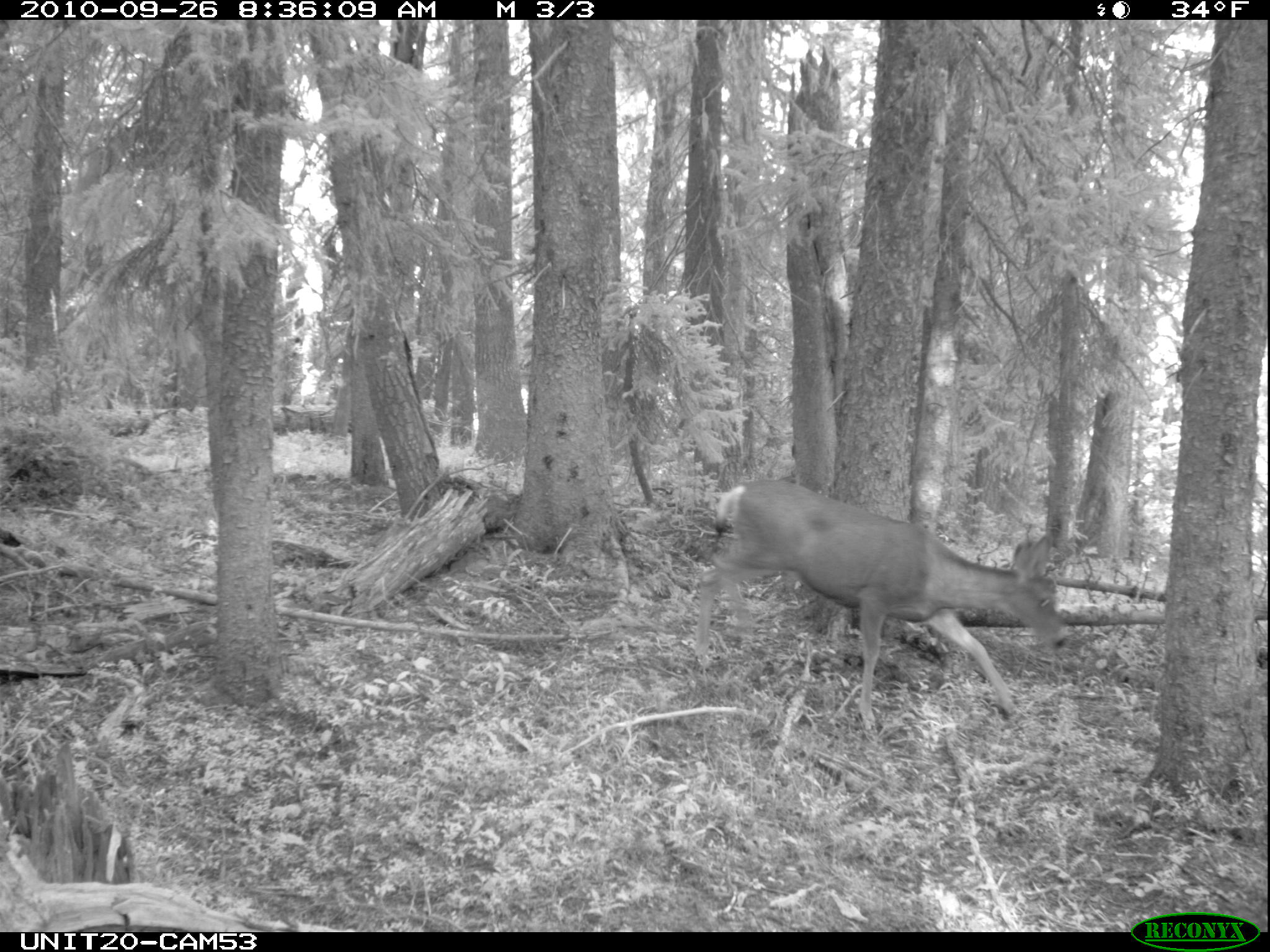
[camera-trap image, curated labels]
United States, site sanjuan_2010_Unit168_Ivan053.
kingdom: Animalia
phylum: Chordata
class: Mammalia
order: Artiodactyla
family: Cervidae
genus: Odocoileus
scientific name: Odocoileus hemionus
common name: mule deer